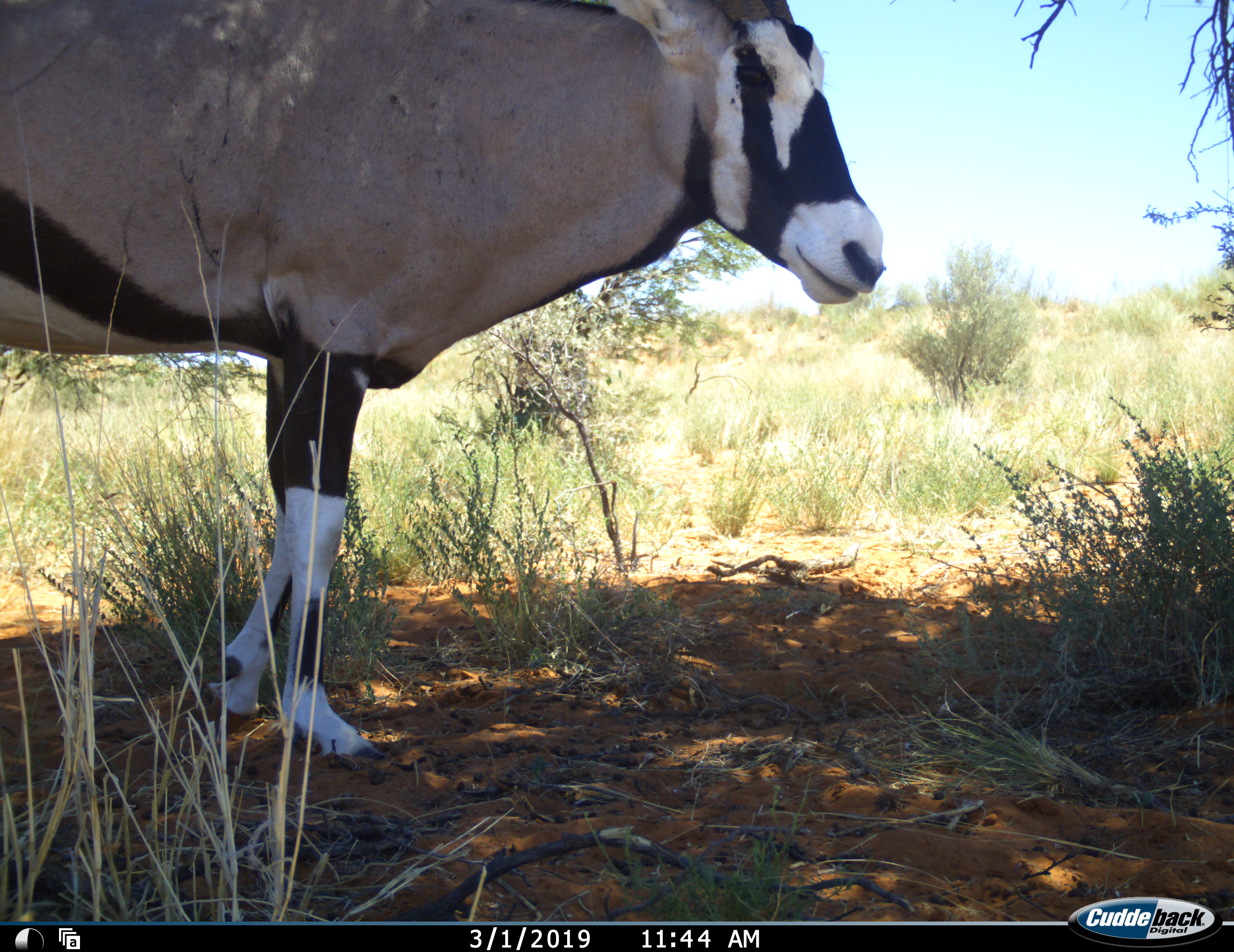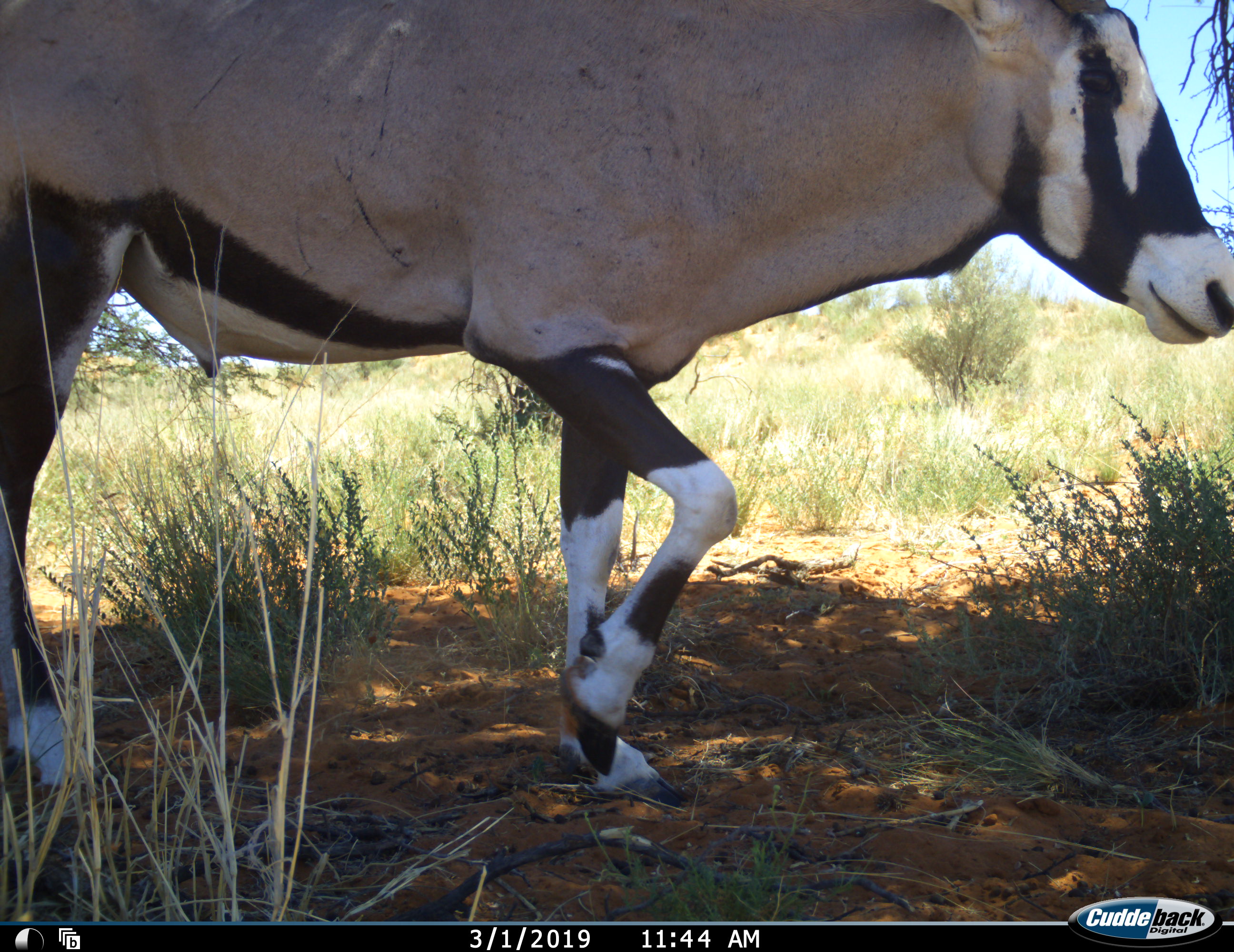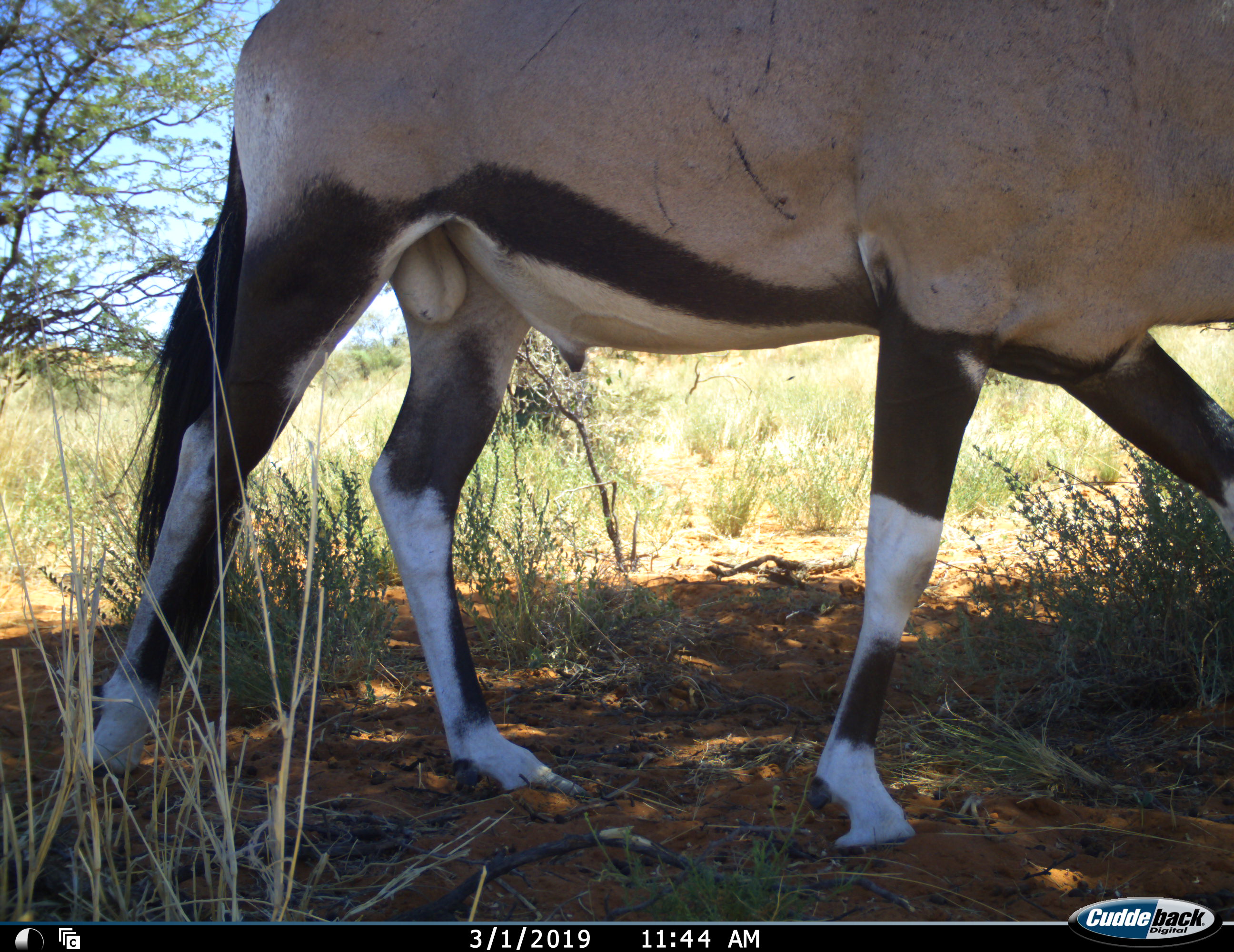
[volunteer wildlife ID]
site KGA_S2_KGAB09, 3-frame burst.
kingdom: Animalia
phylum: Chordata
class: Mammalia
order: Artiodactyla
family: Bovidae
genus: Oryx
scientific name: Oryx gazella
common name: gemsbok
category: oryx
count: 1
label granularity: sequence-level